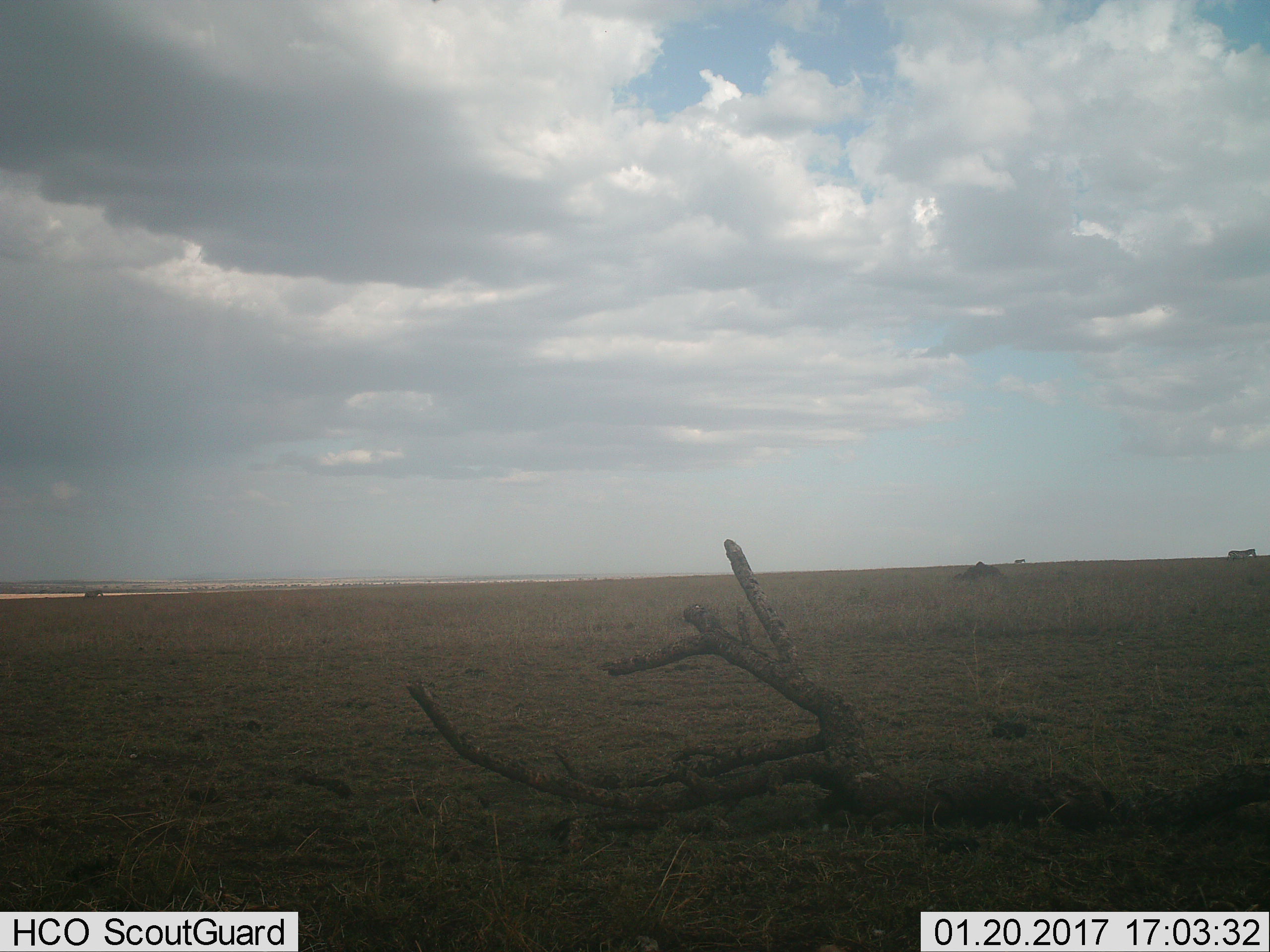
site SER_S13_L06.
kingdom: Animalia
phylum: Chordata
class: Mammalia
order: Perissodactyla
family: Equidae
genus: Equus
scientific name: Equus quagga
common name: plains zebra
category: zebraplains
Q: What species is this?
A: Zebraplains (plains zebra) (Equus quagga).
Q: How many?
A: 3.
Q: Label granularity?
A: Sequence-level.